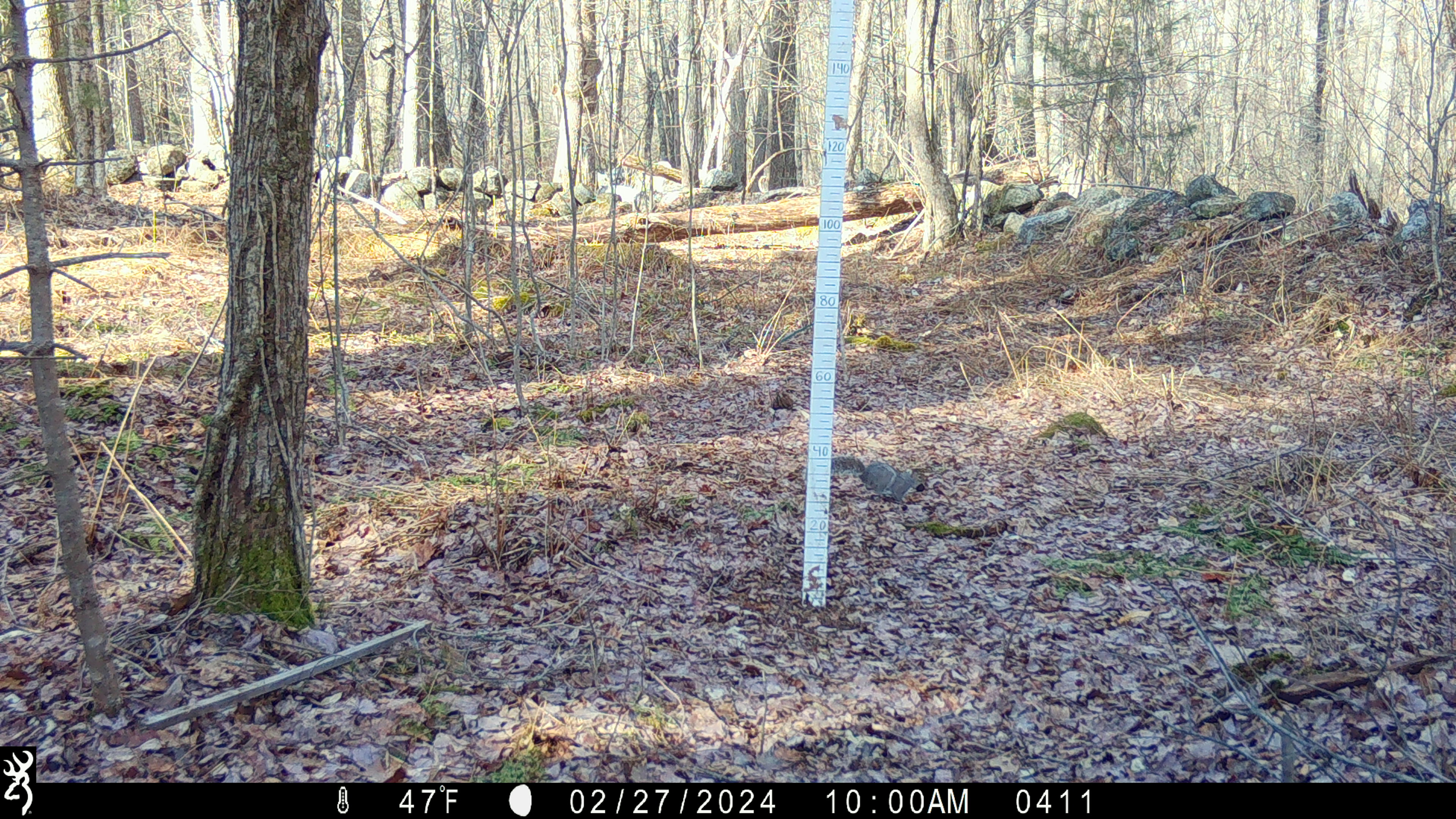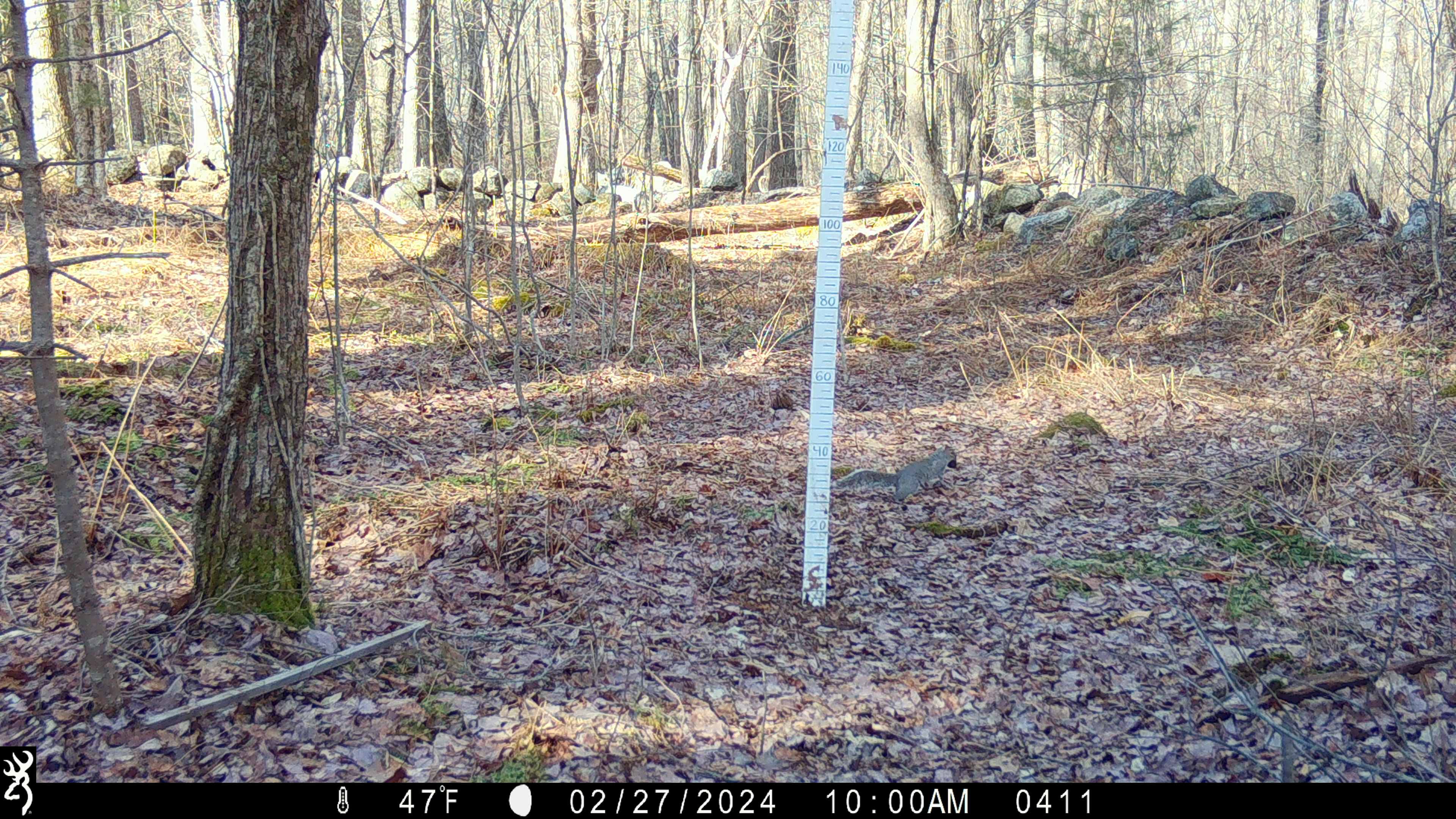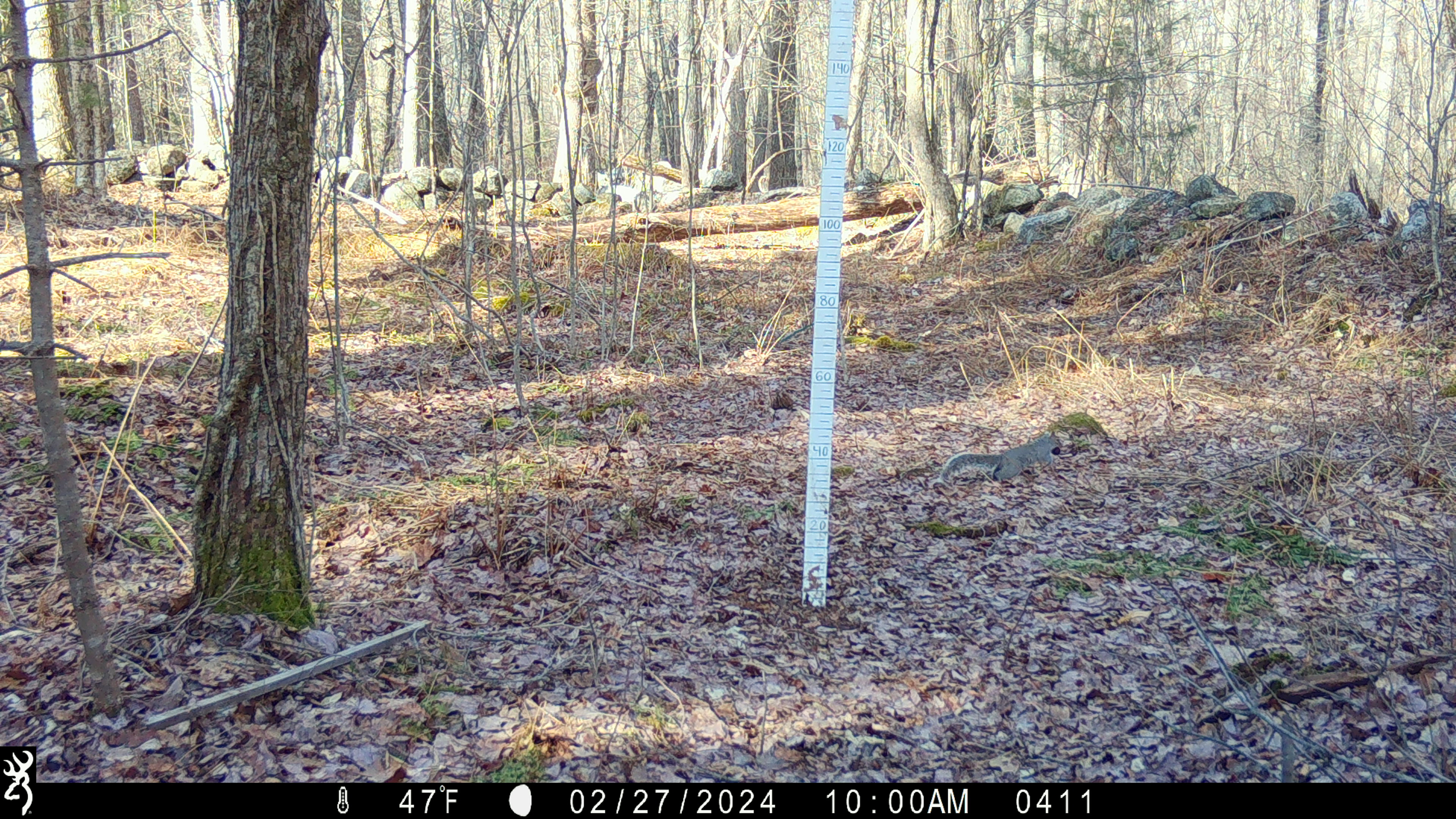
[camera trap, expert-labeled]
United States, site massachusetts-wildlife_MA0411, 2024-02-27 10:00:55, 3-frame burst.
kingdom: Animalia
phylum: Chordata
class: Mammalia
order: Rodentia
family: Sciuridae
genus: Sciurus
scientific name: Sciurus carolinensis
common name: gray squirrel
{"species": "gray squirrel (Sciurus carolinensis)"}